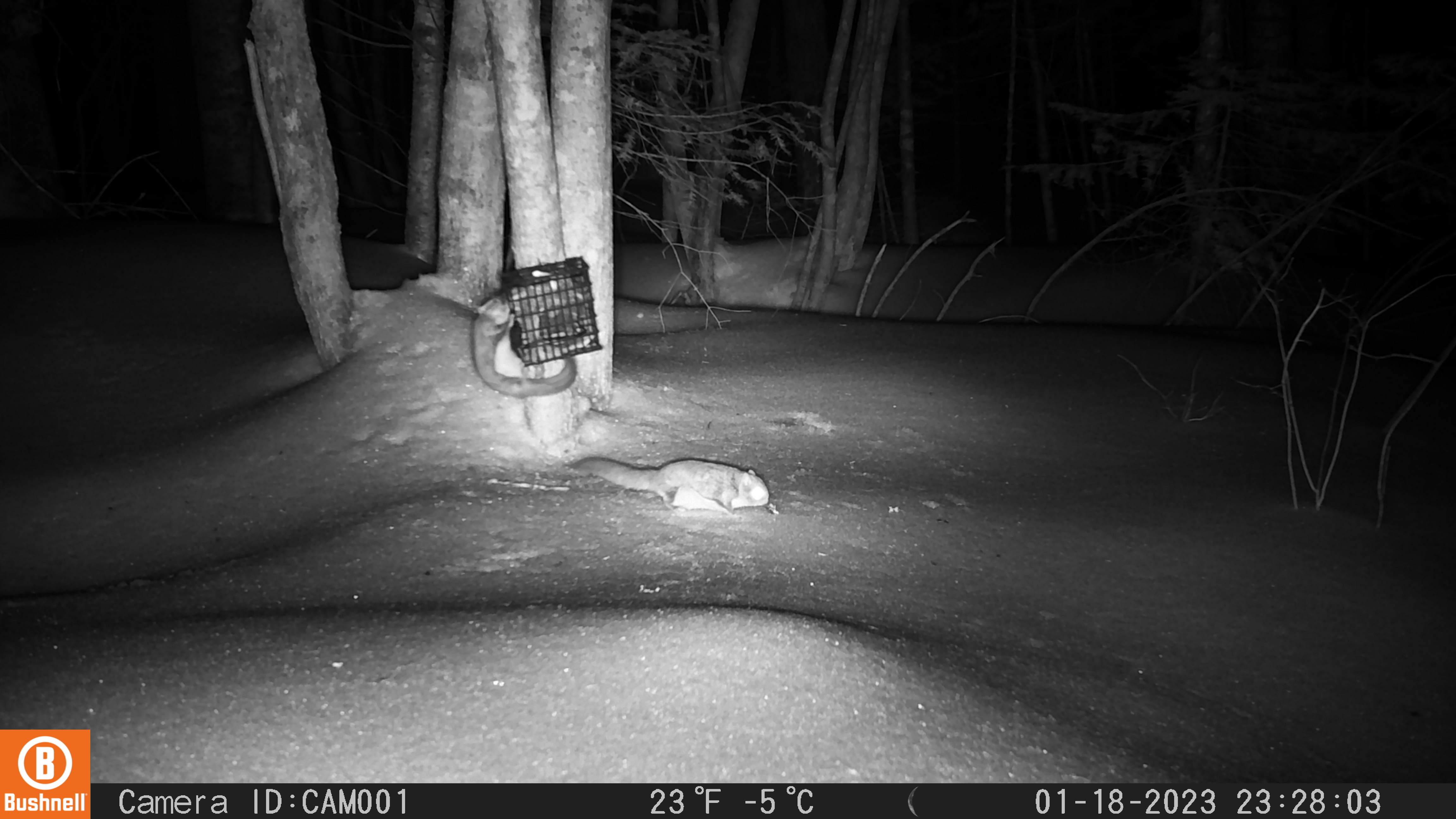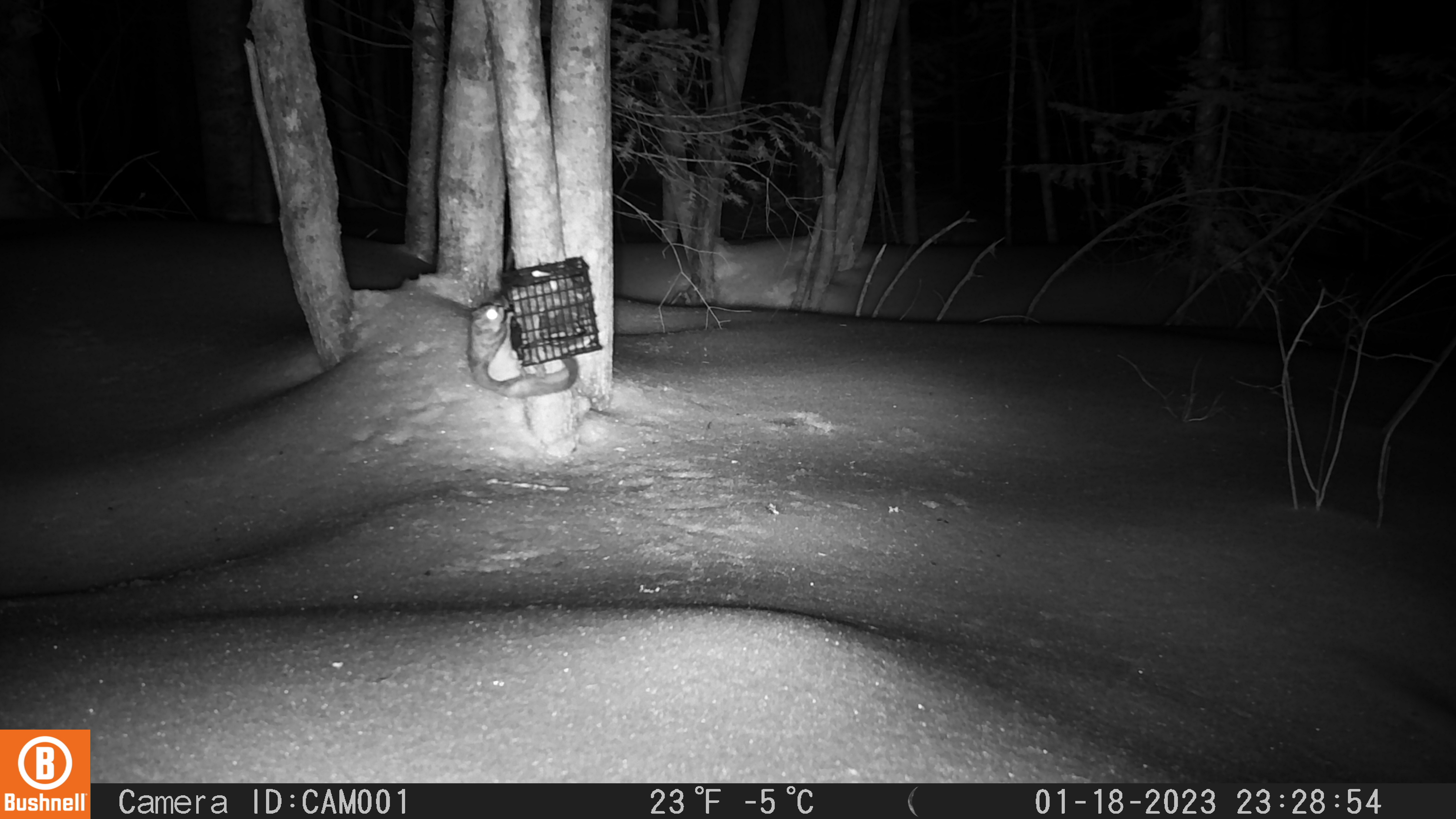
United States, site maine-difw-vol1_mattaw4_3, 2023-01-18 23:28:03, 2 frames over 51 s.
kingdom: Animalia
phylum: Chordata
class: Mammalia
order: Rodentia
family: Sciuridae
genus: Glaucomys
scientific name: Glaucomys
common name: flying squirrel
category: flying squirrel sp.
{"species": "flying squirrel sp. (flying squirrel) (Glaucomys)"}